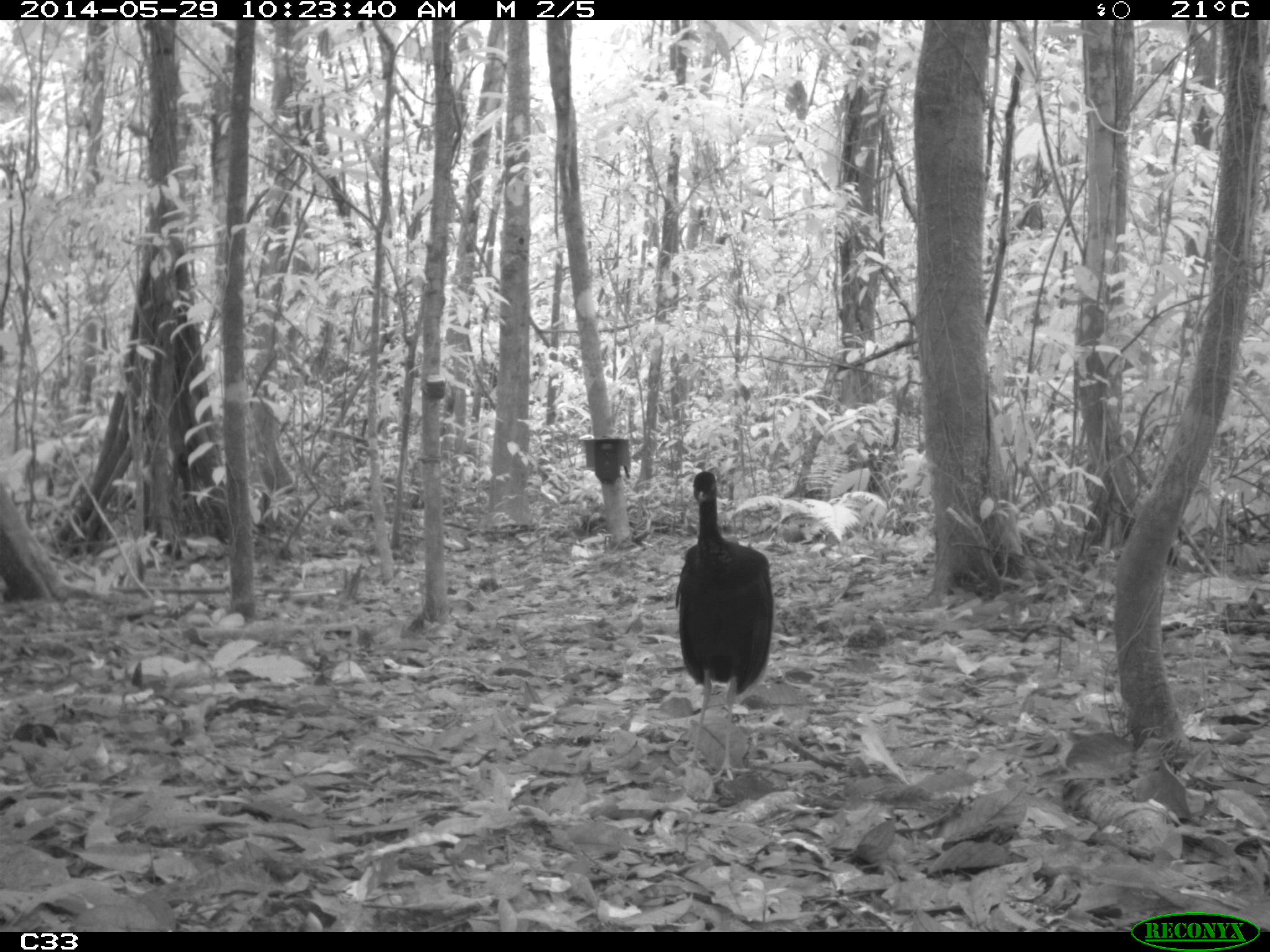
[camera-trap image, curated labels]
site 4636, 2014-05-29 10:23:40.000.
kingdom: Animalia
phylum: Chordata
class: Aves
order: Gruiformes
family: Psophiidae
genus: Psophia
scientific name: Psophia crepitans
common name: gray-winged trumpeter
Psophia crepitans (gray-winged trumpeter), count 5, age adult.